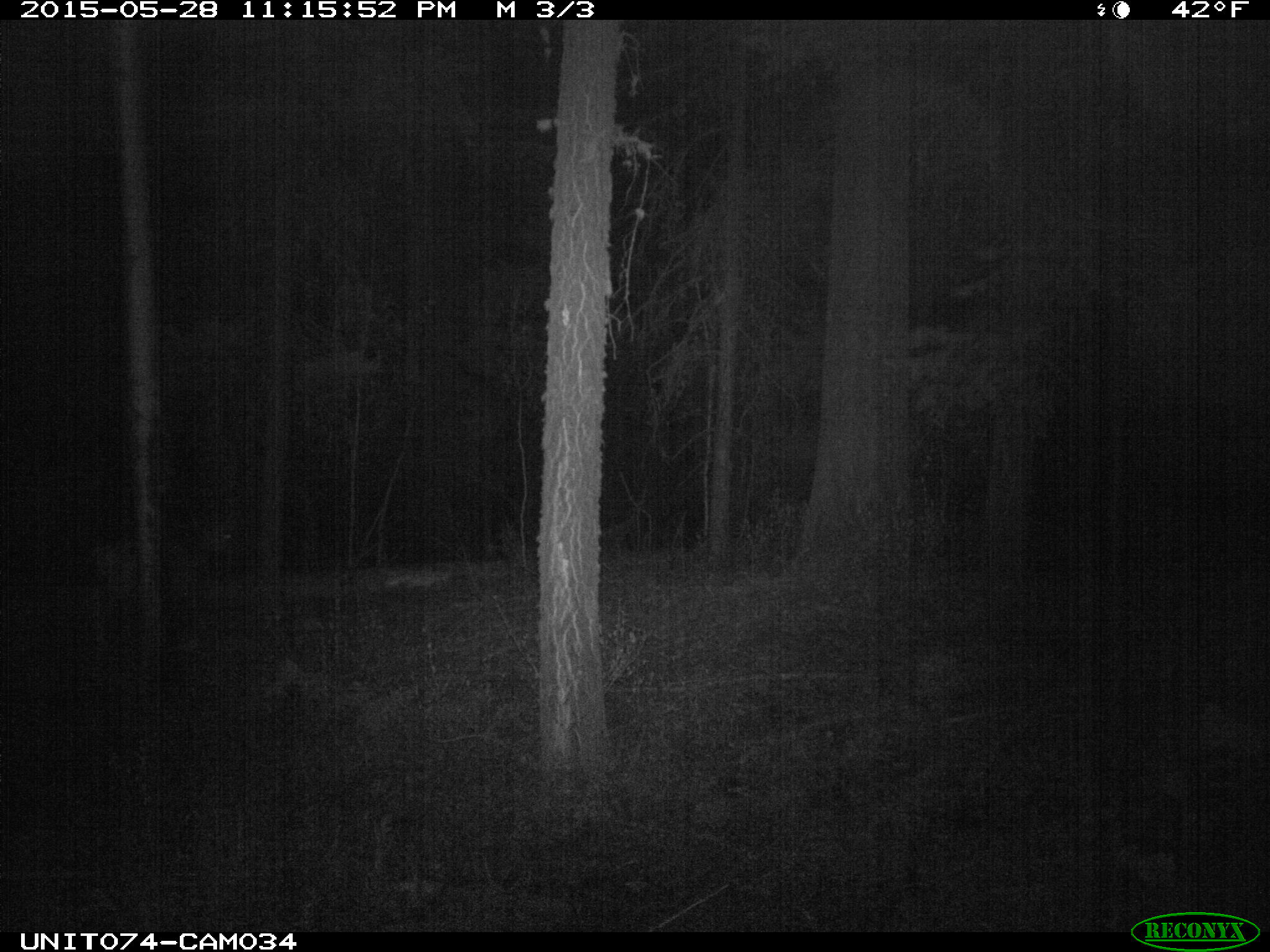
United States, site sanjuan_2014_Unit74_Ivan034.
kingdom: Animalia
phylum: Chordata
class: Mammalia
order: Artiodactyla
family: Cervidae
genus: Odocoileus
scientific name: Odocoileus hemionus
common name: mule deer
Odocoileus hemionus (mule deer).